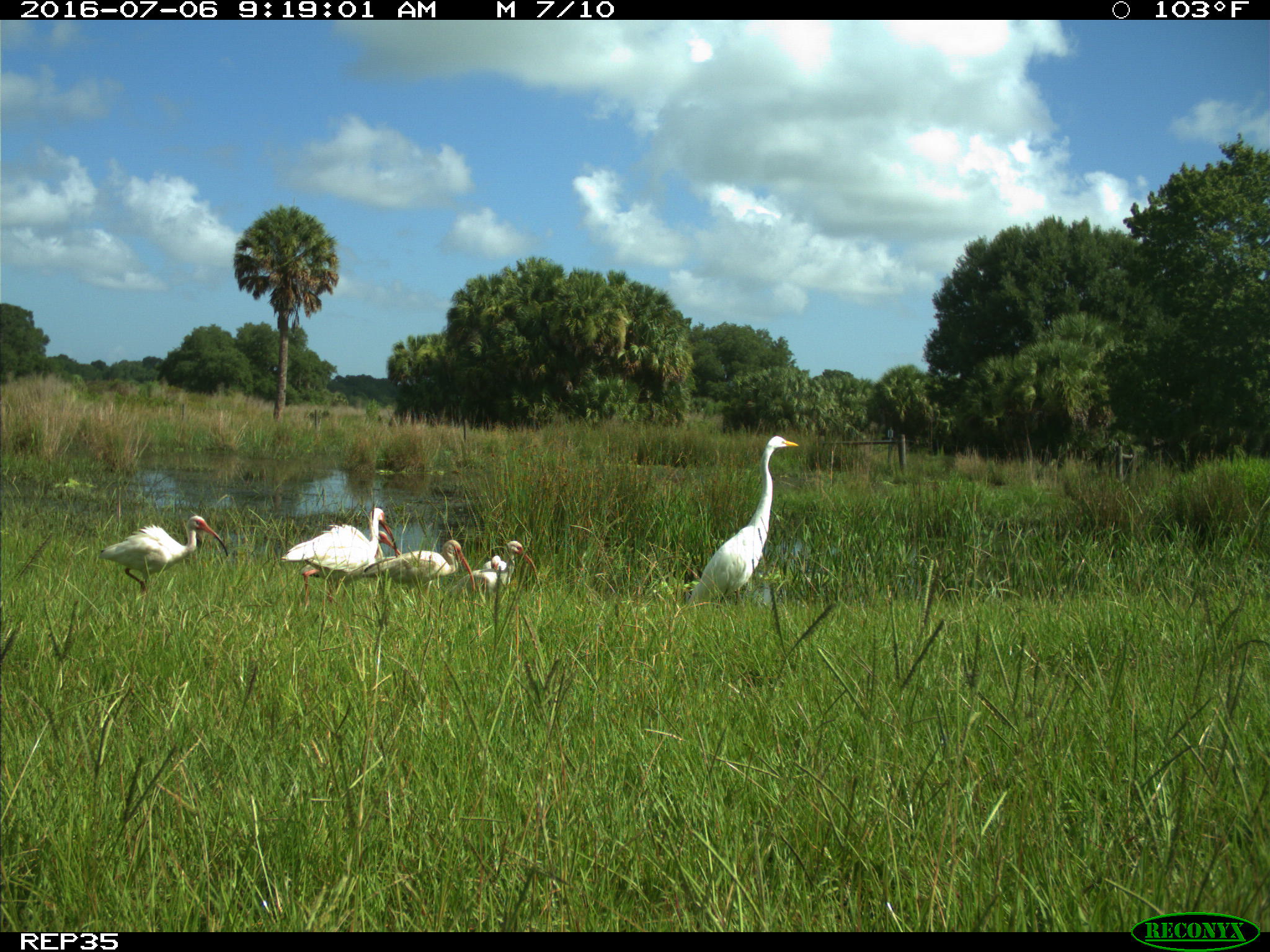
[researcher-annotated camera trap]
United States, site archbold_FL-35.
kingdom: Animalia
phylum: Chordata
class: Aves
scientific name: Aves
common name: birds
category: unidentified bird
Unidentified bird (birds) (Aves).